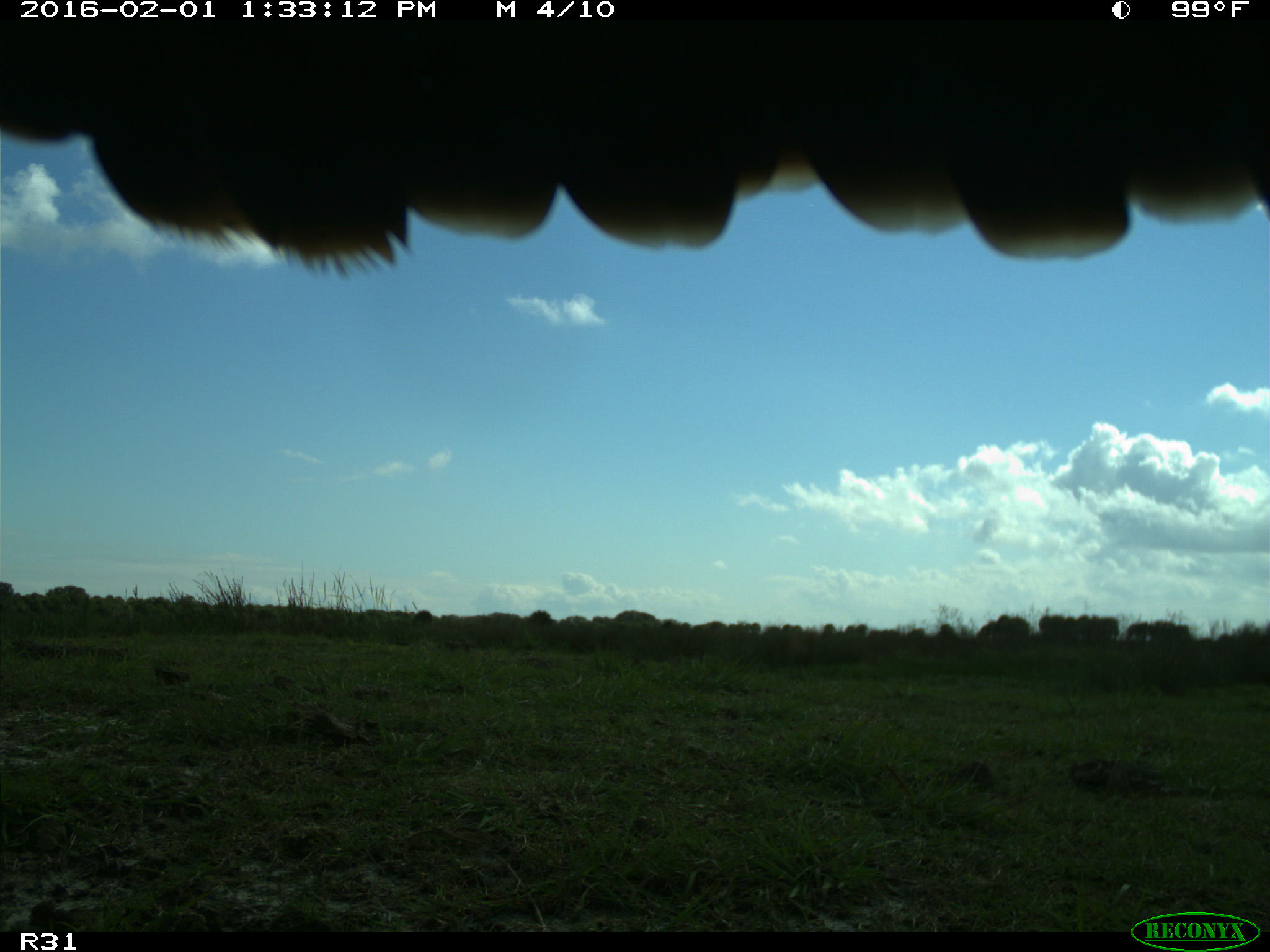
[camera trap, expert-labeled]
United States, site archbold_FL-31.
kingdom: Animalia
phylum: Chordata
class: Aves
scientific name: Aves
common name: birds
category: unidentified bird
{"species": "unidentified bird (birds) (Aves)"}